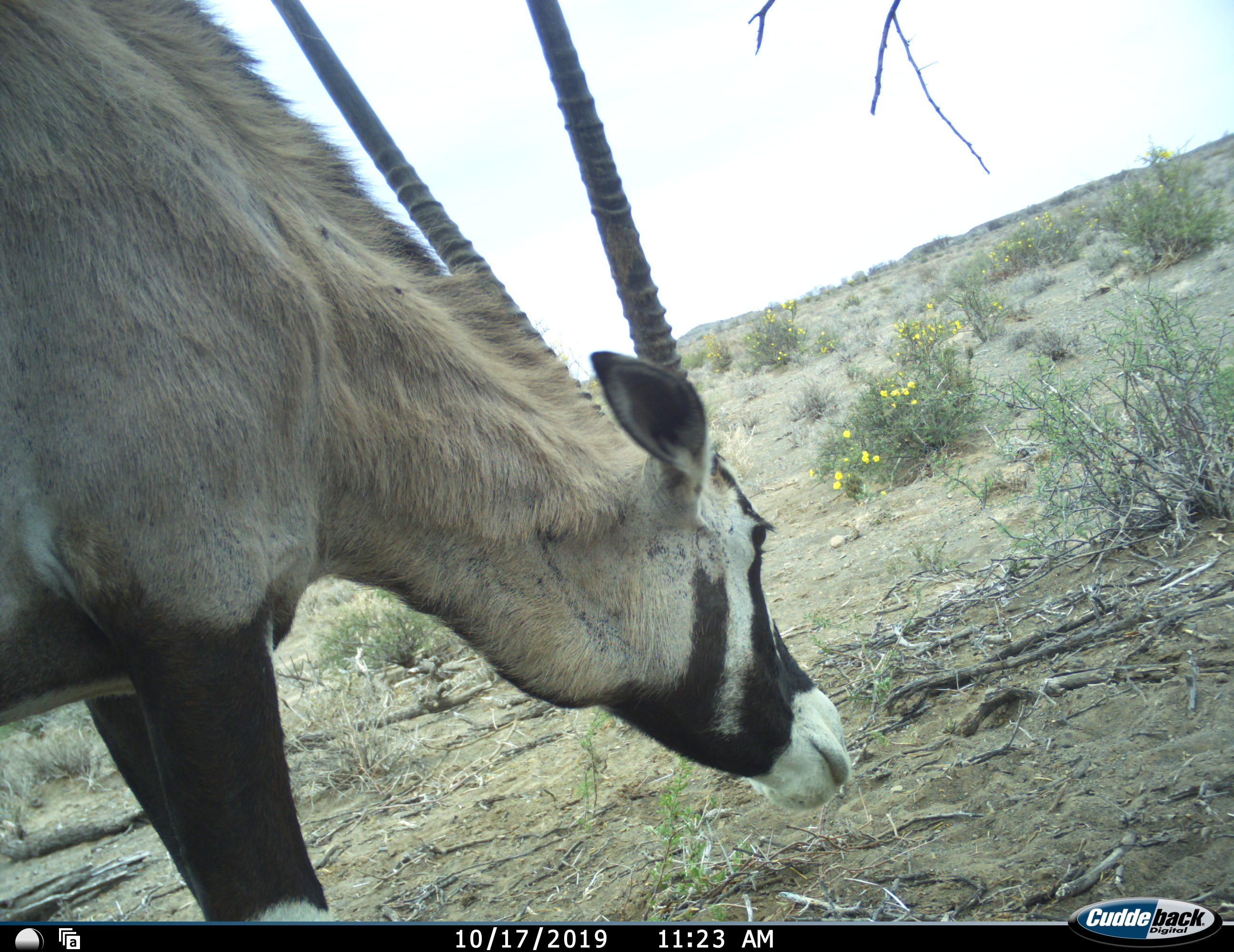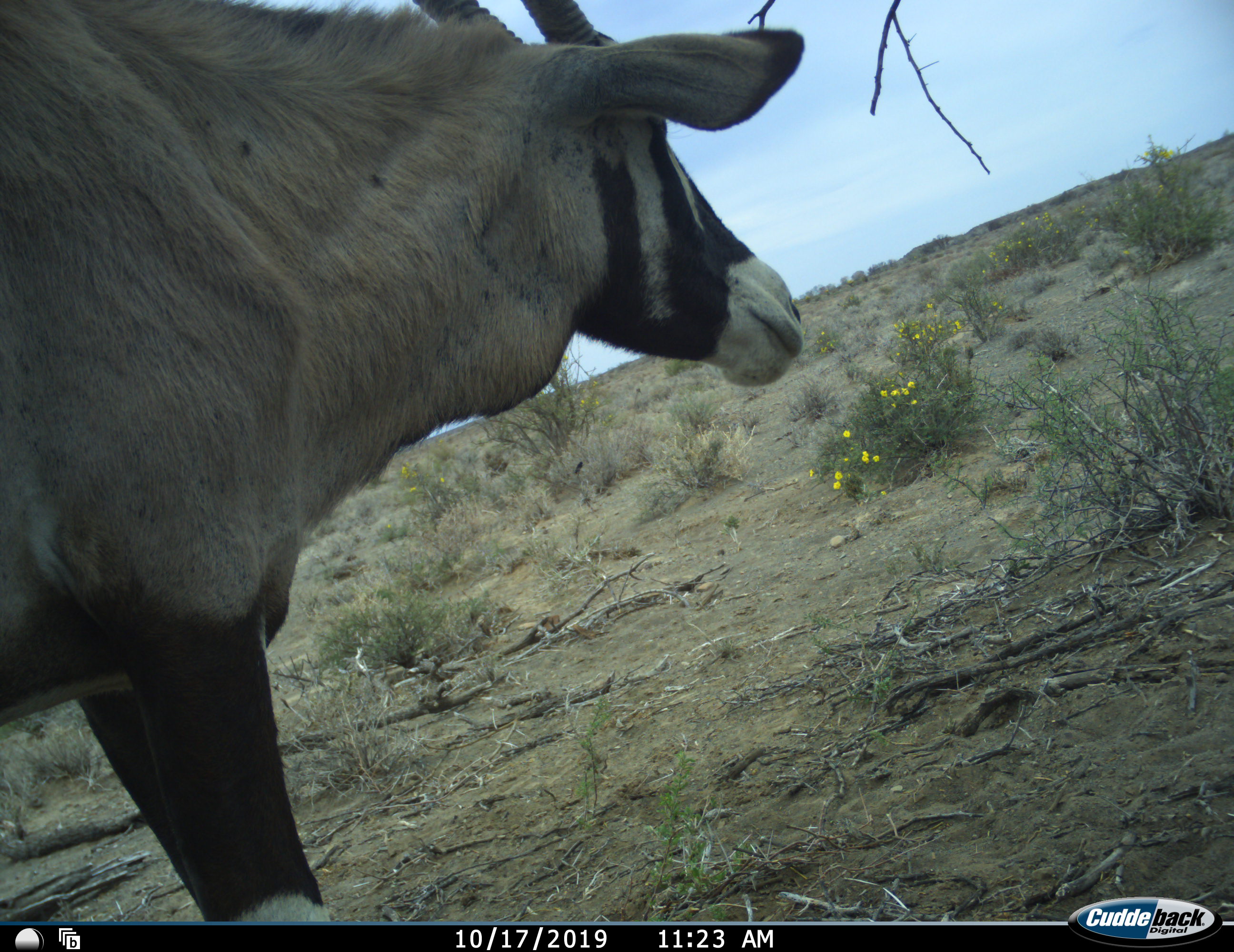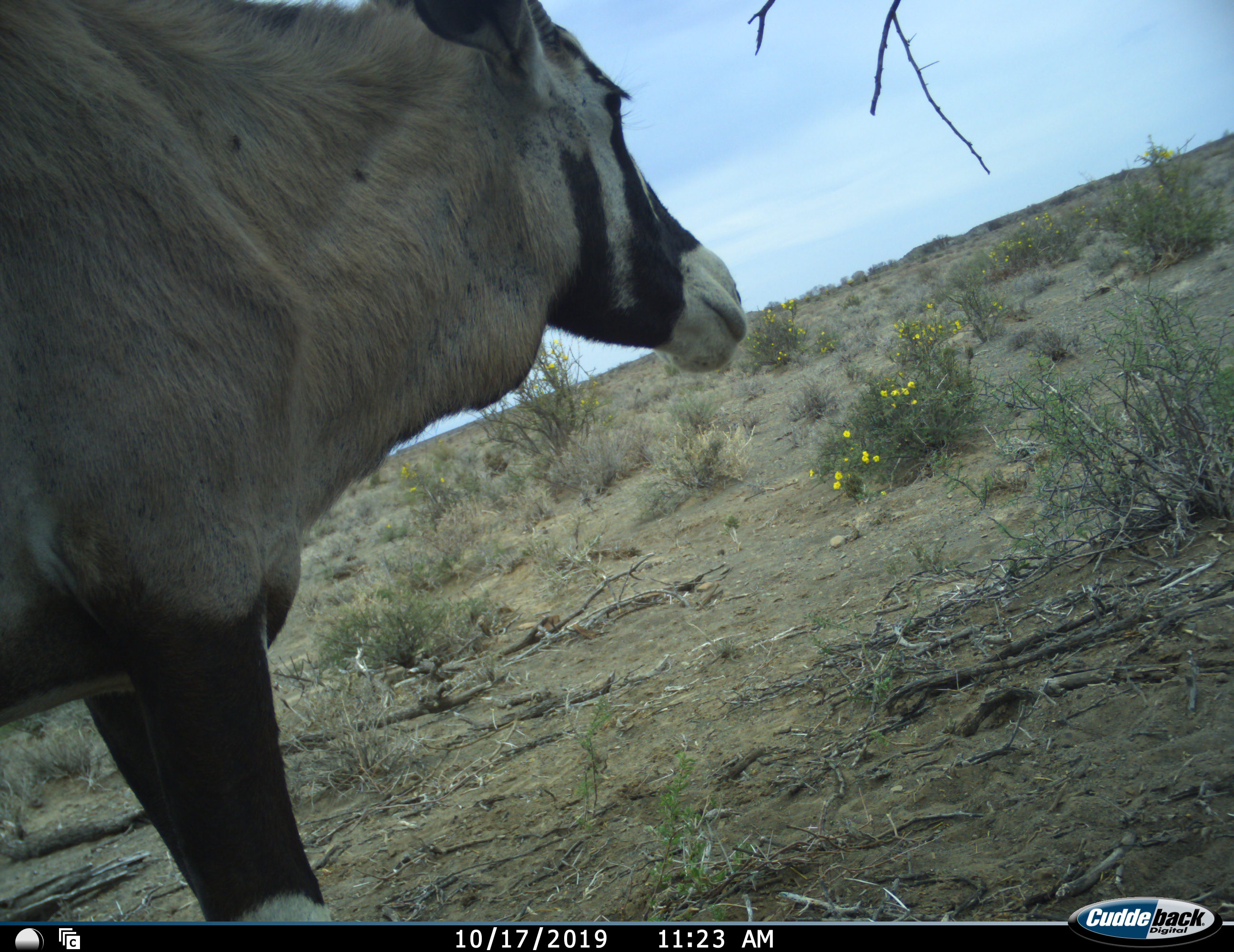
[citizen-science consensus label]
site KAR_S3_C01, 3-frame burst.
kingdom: Animalia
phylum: Chordata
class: Mammalia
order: Artiodactyla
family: Bovidae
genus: Oryx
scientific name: Oryx gazella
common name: gemsbok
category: oryx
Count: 1.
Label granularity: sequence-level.